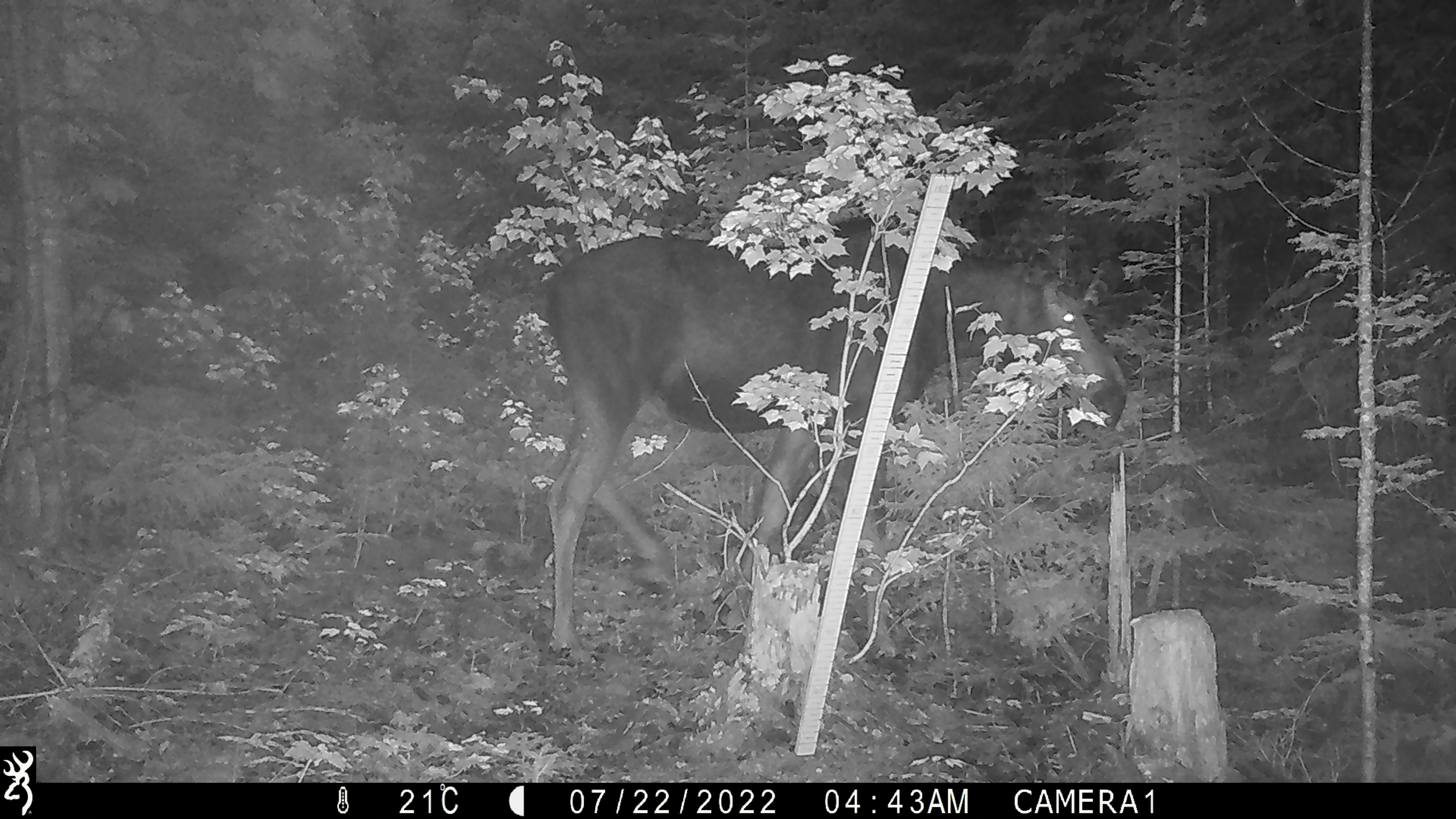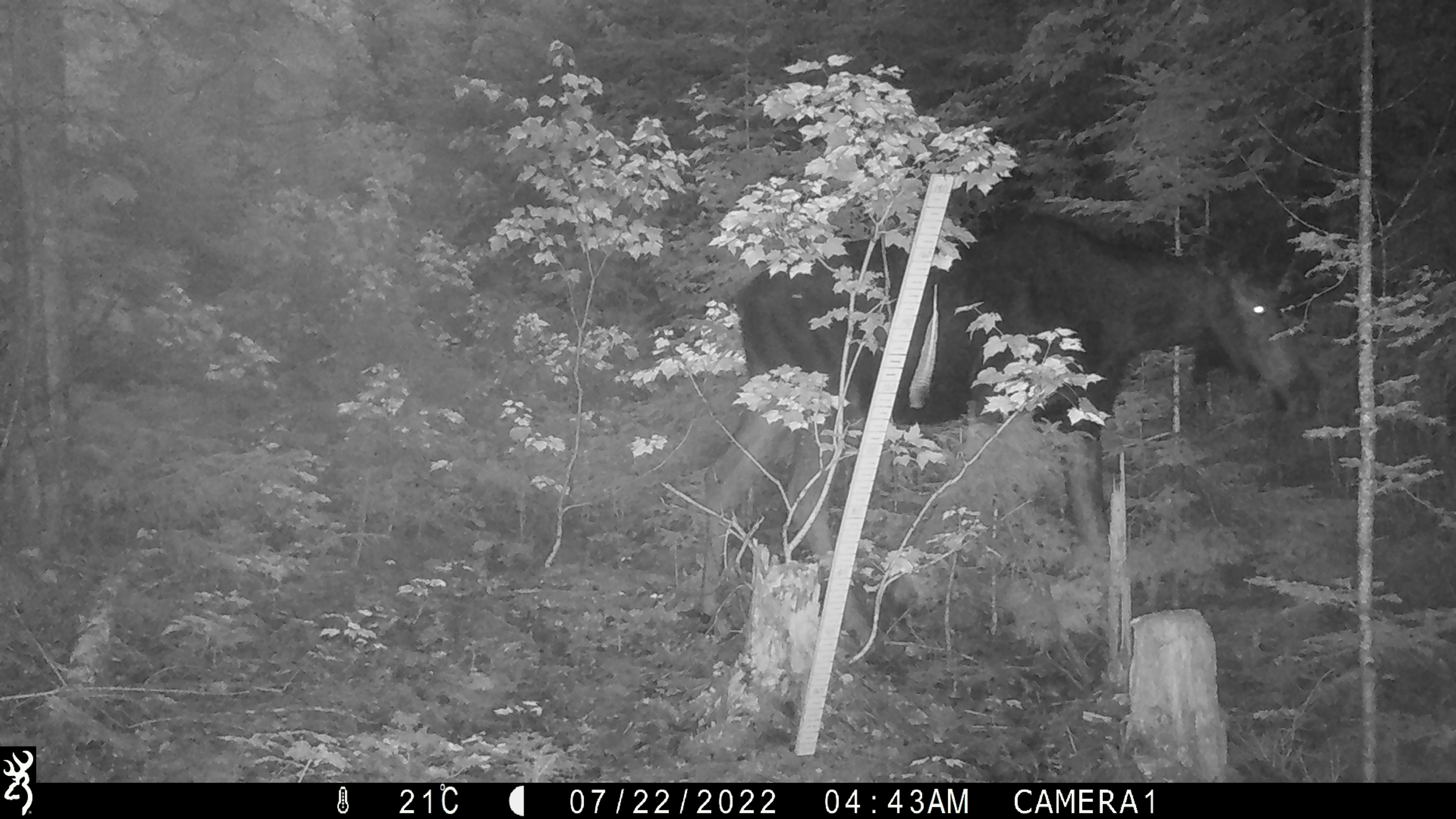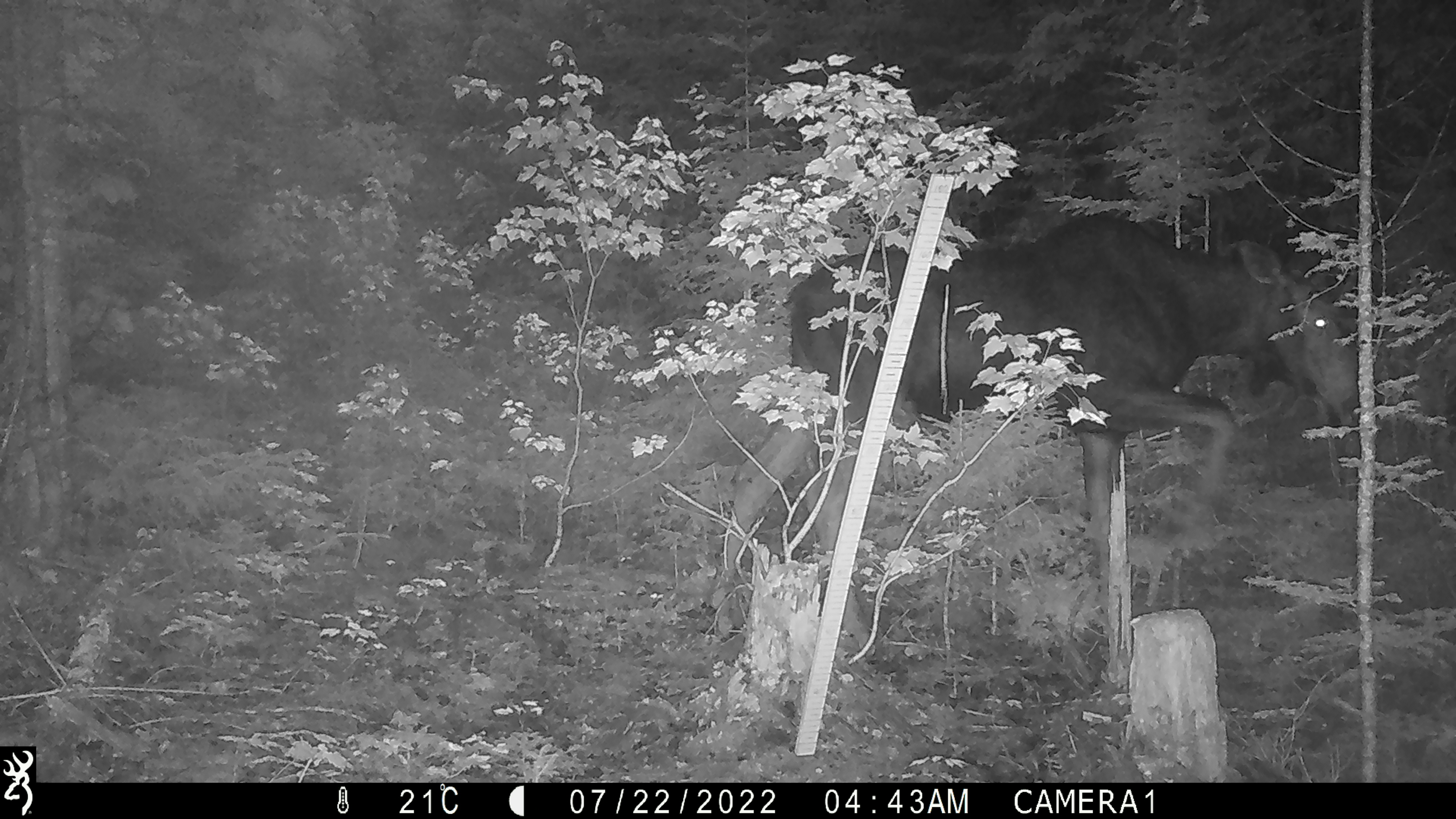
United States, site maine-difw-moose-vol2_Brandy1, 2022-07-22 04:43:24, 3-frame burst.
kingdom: Animalia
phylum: Chordata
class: Mammalia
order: Artiodactyla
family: Cervidae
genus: Alces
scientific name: Alces alces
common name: moose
Moose (Alces alces).